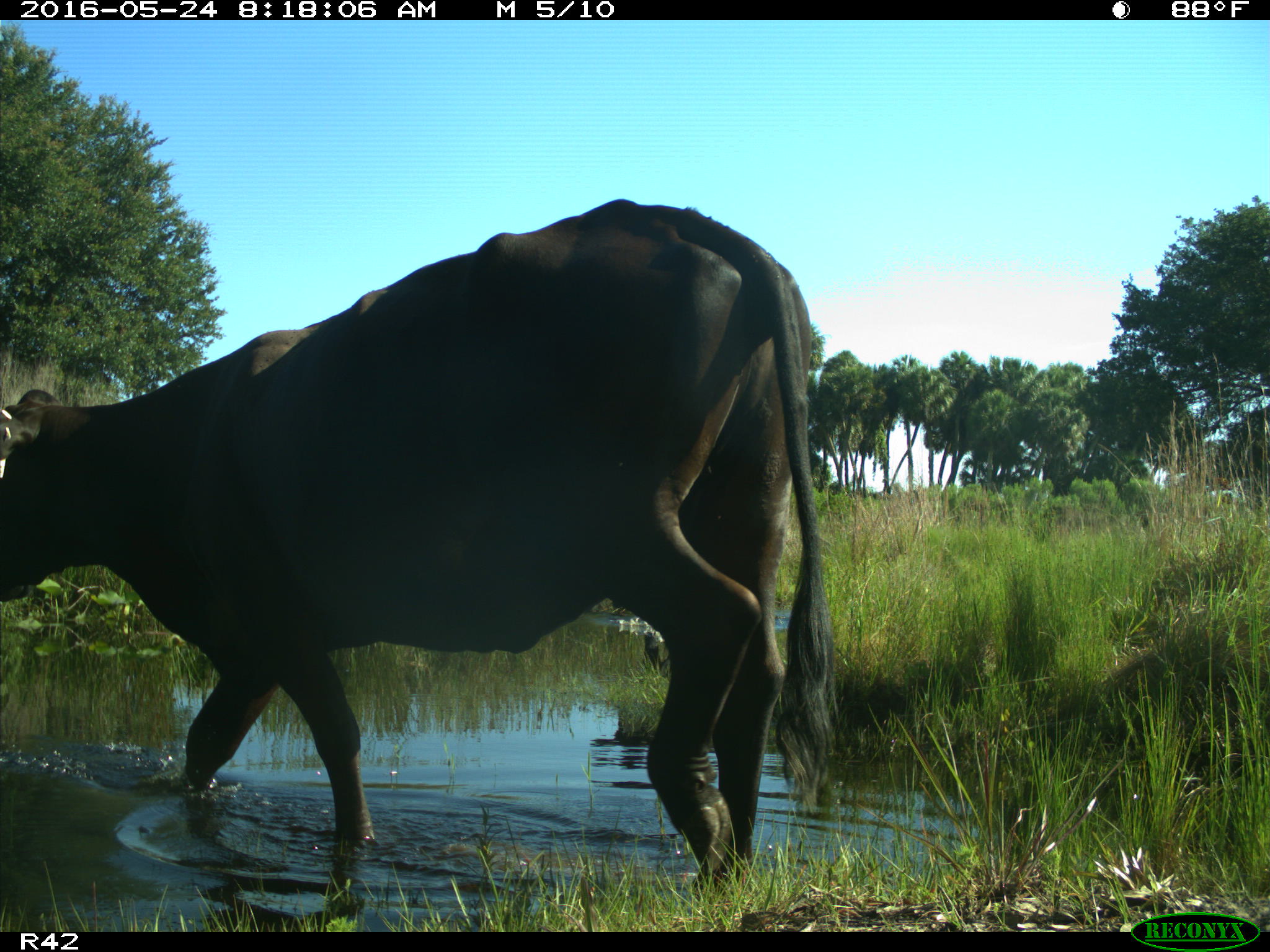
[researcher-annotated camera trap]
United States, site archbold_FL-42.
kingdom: Animalia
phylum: Chordata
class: Mammalia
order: Artiodactyla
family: Bovidae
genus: Bos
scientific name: Bos taurus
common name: domestic cow